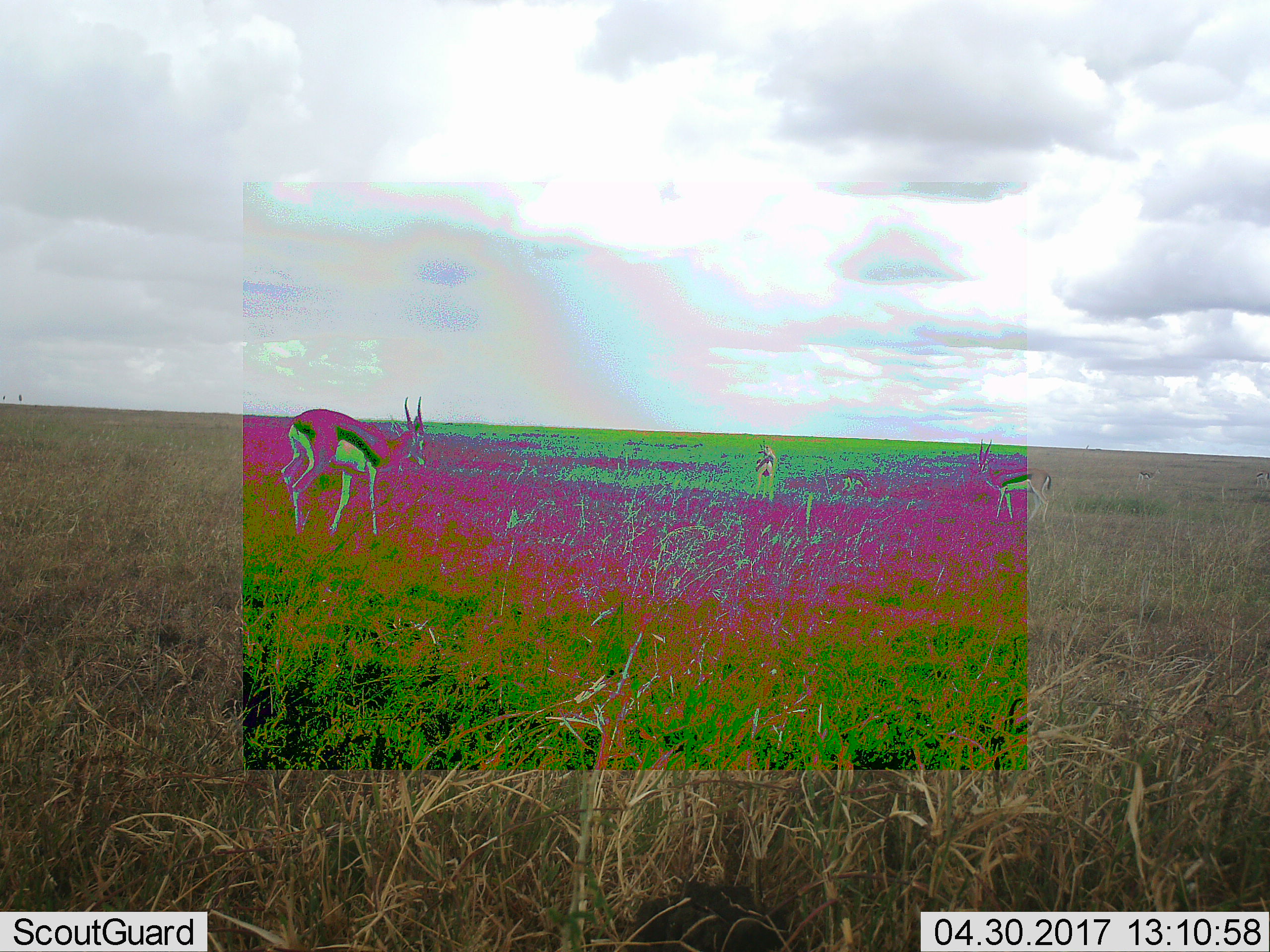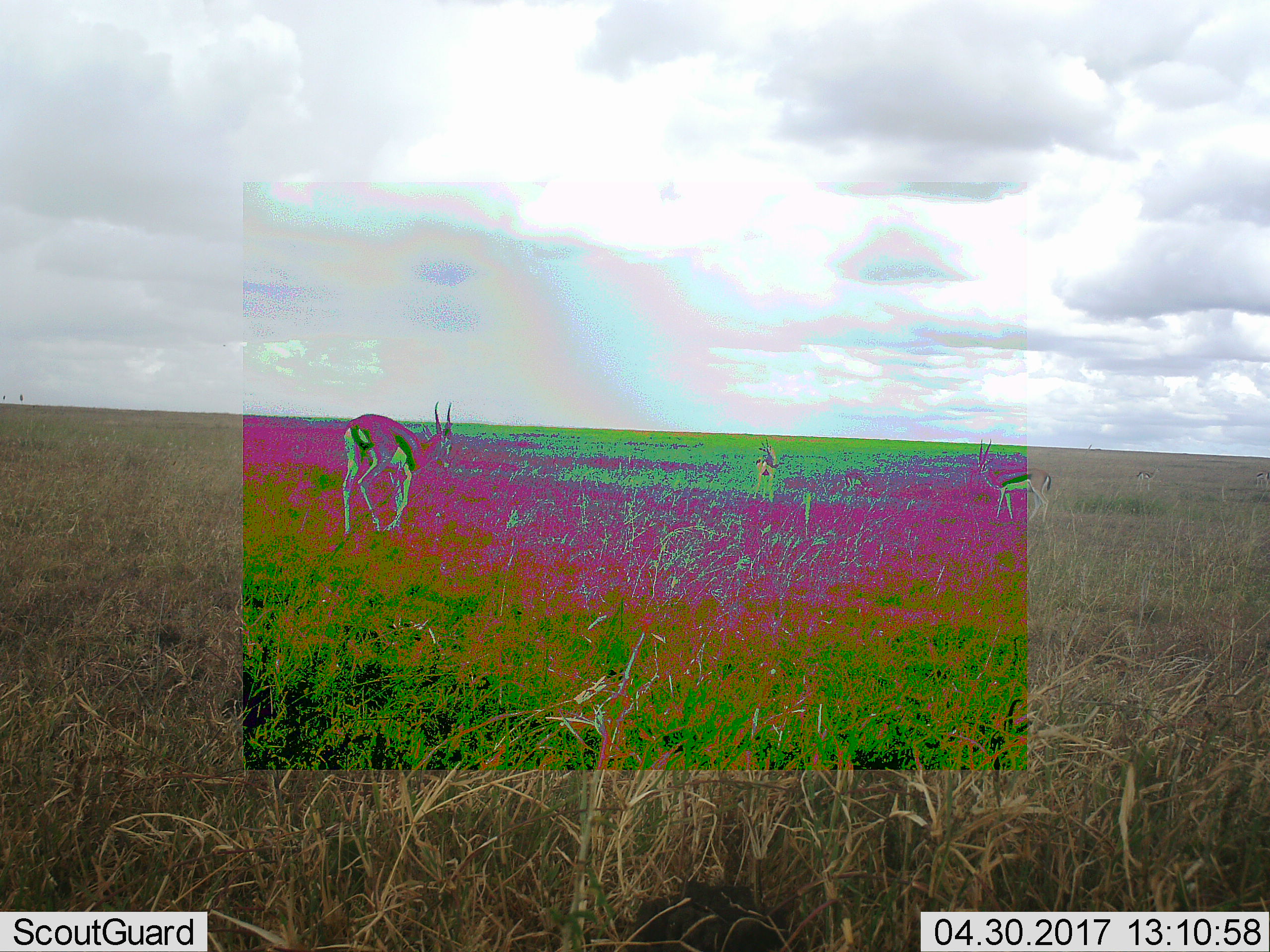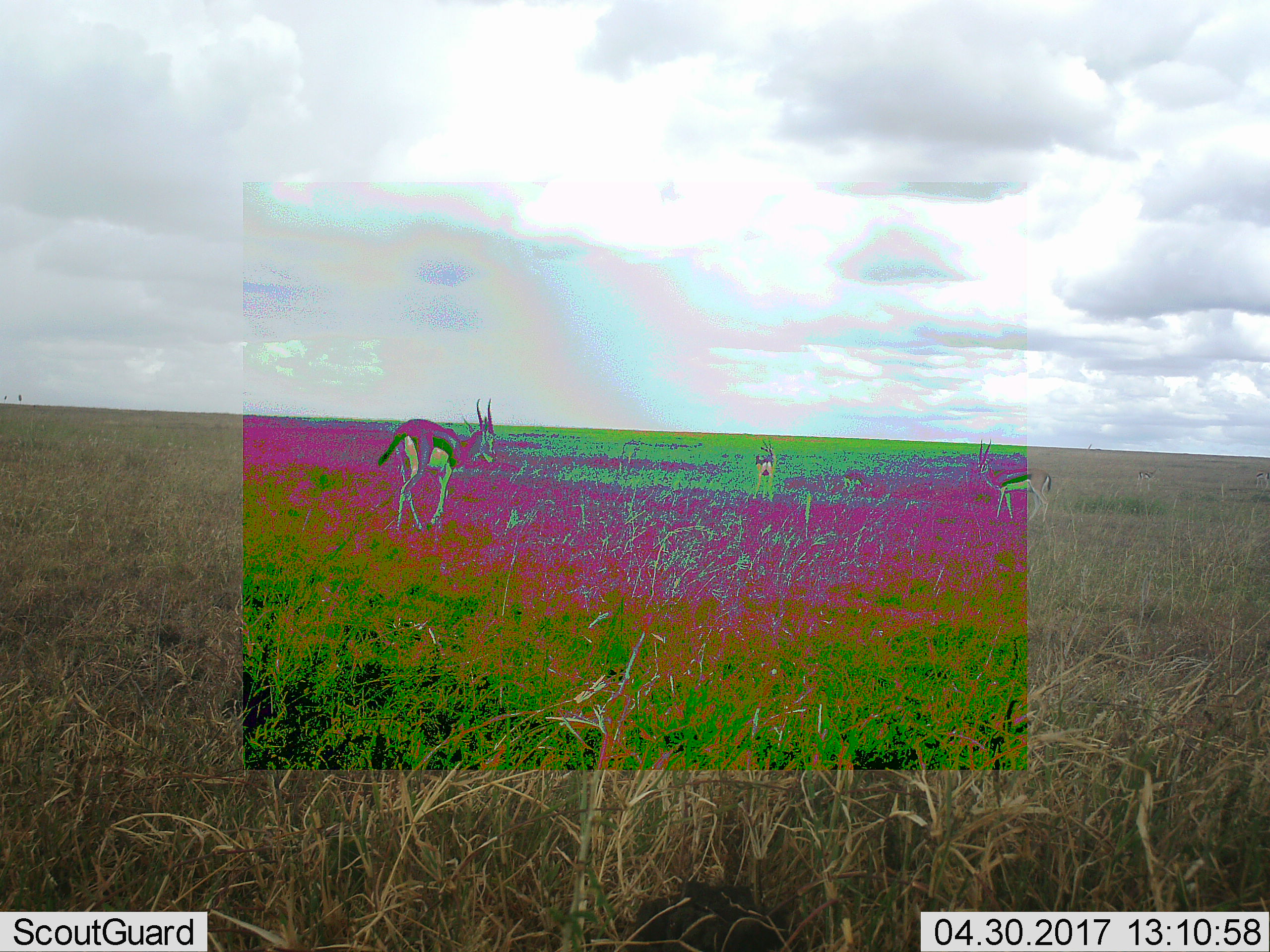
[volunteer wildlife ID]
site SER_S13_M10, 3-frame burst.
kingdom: Animalia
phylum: Chordata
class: Mammalia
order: Artiodactyla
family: Bovidae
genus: Eudorcas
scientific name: Eudorcas thomsonii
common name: thomson's gazelle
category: gazellethomsons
Gazellethomsons (thomson's gazelle) (Eudorcas thomsonii), count 4. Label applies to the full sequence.